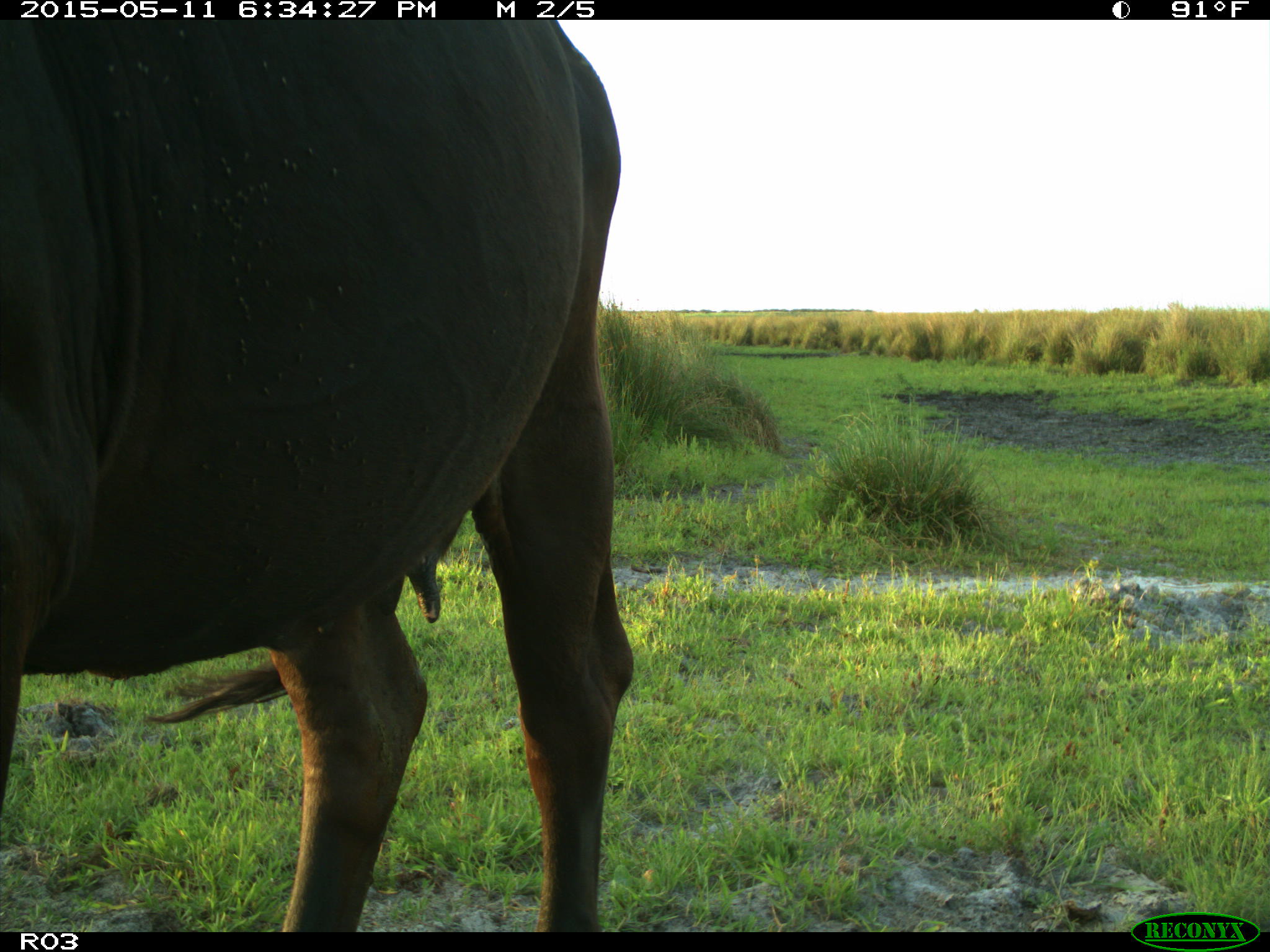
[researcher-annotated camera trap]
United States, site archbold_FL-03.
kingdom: Animalia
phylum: Chordata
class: Mammalia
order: Artiodactyla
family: Bovidae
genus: Bos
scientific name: Bos taurus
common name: domestic cow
Bos taurus (domestic cow).